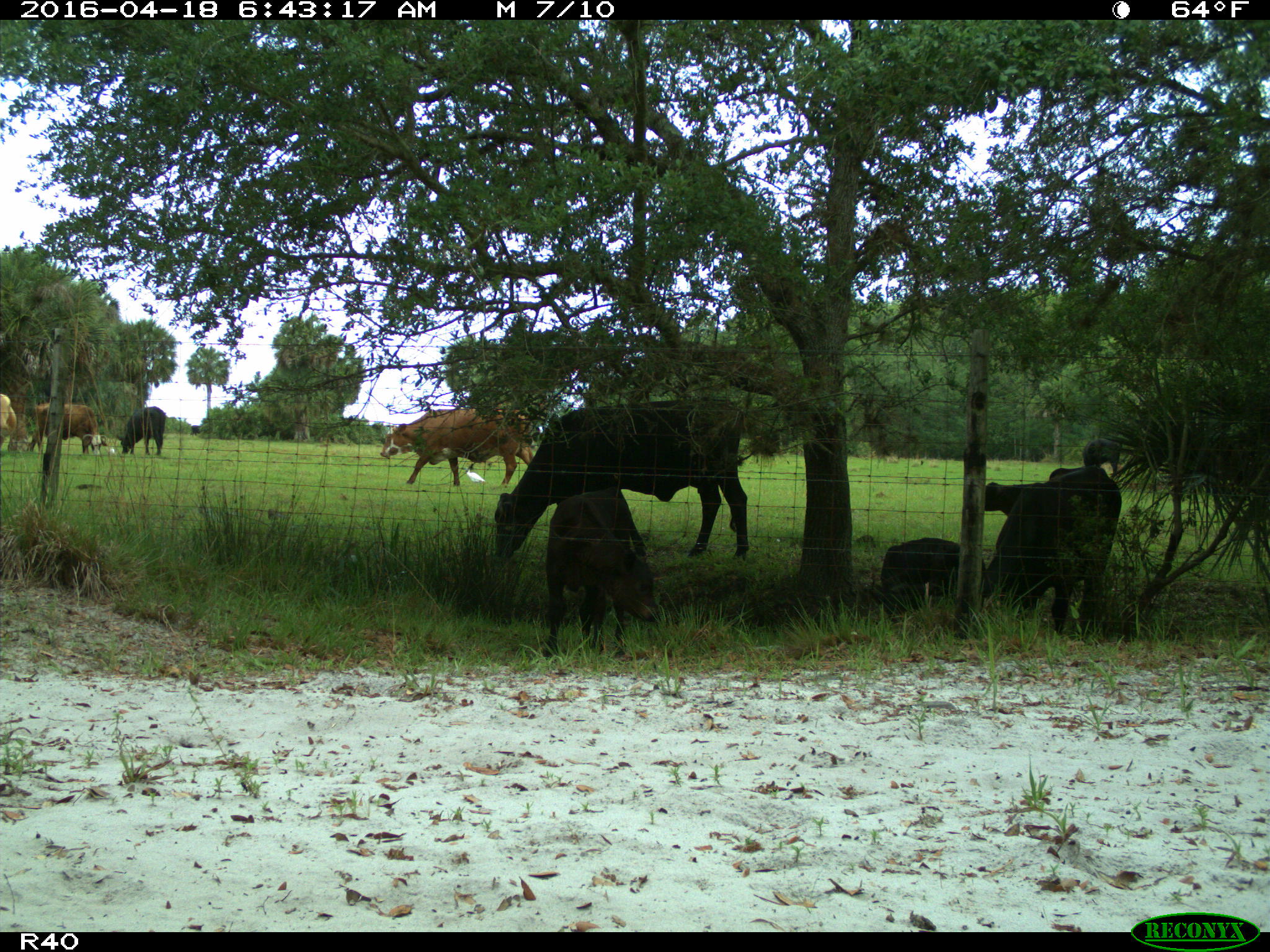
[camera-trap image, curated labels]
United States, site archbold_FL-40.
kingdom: Animalia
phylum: Chordata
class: Mammalia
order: Artiodactyla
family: Bovidae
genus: Bos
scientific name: Bos taurus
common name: domestic cow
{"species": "Bos taurus (domestic cow)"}